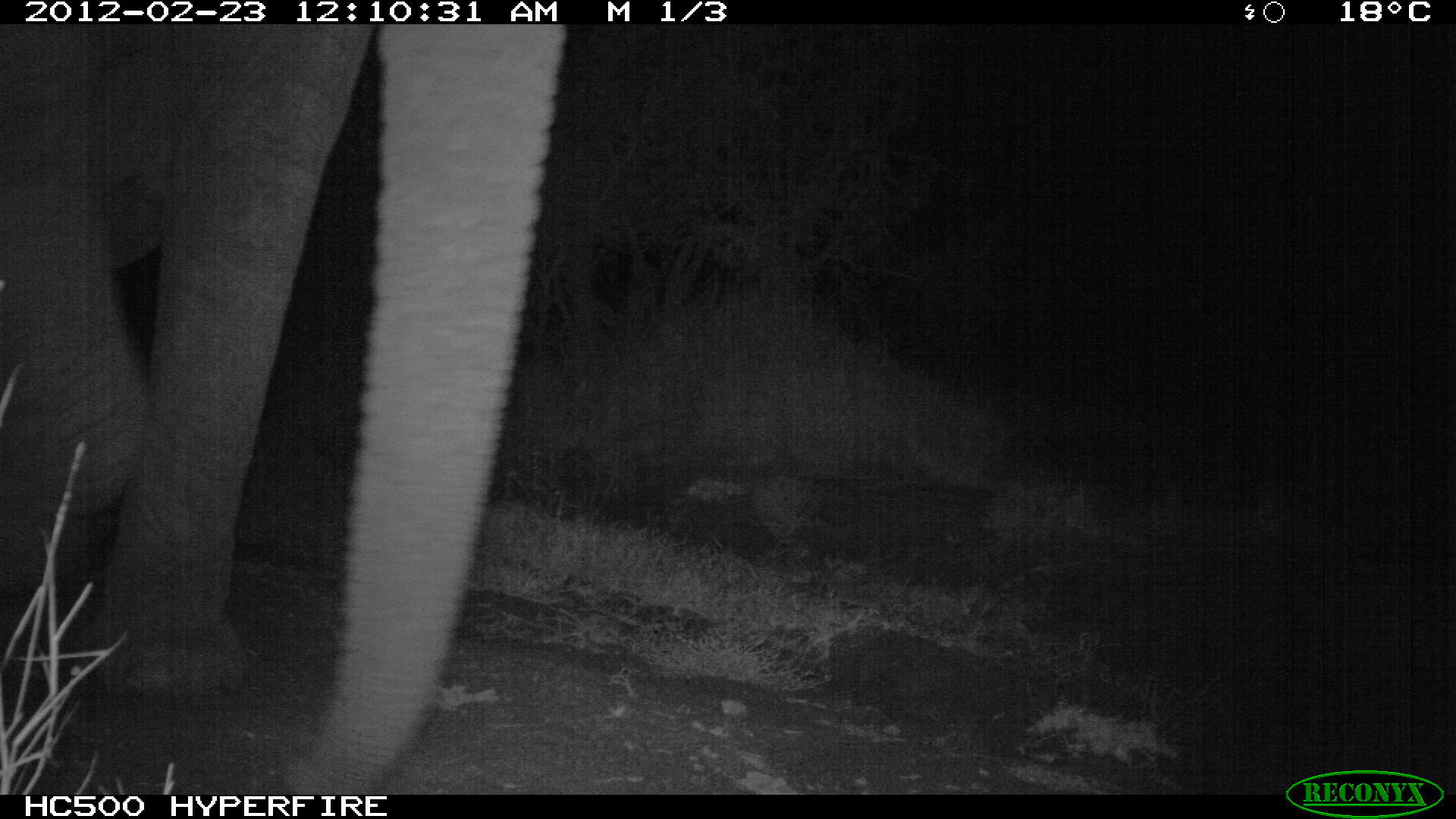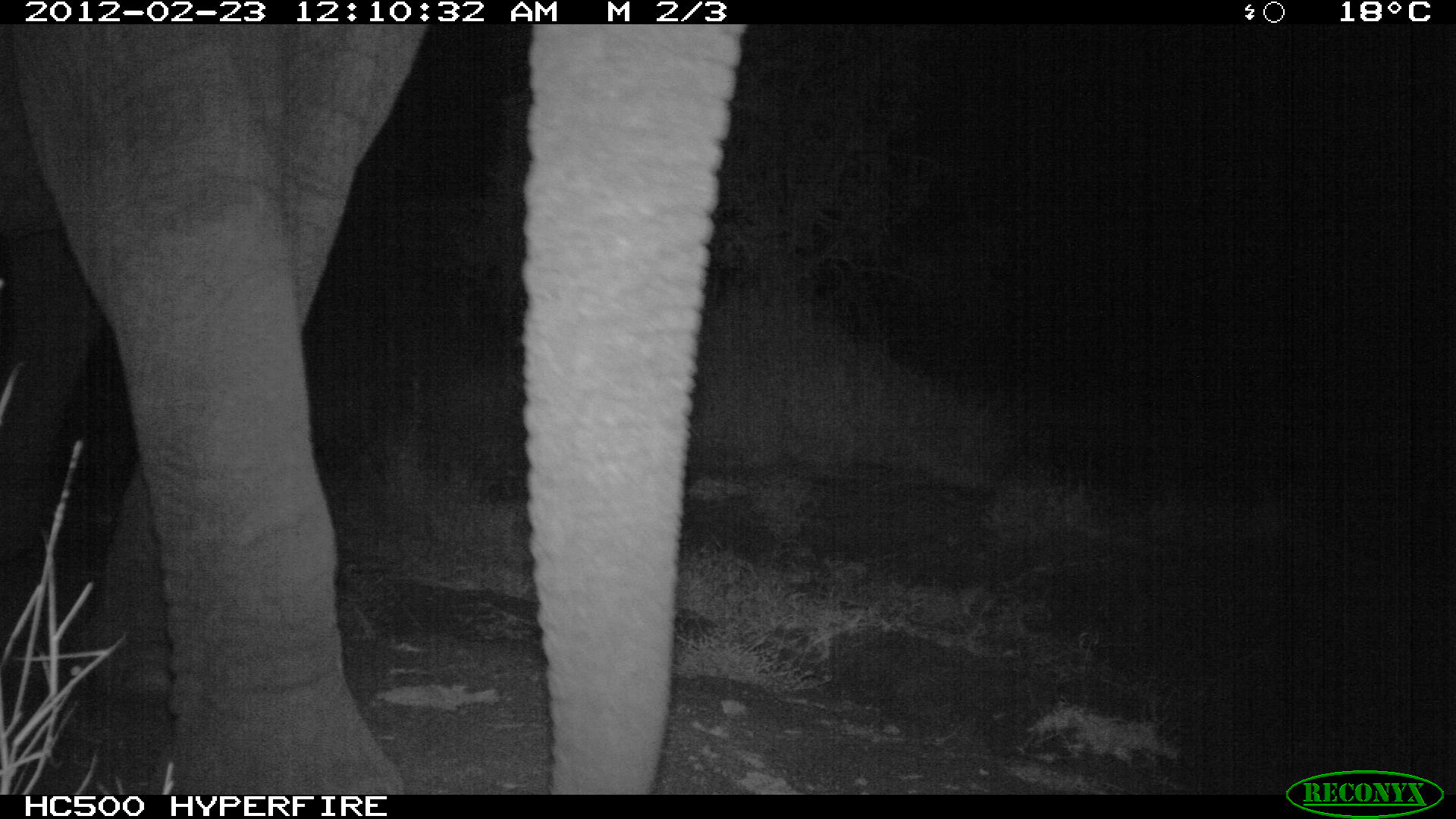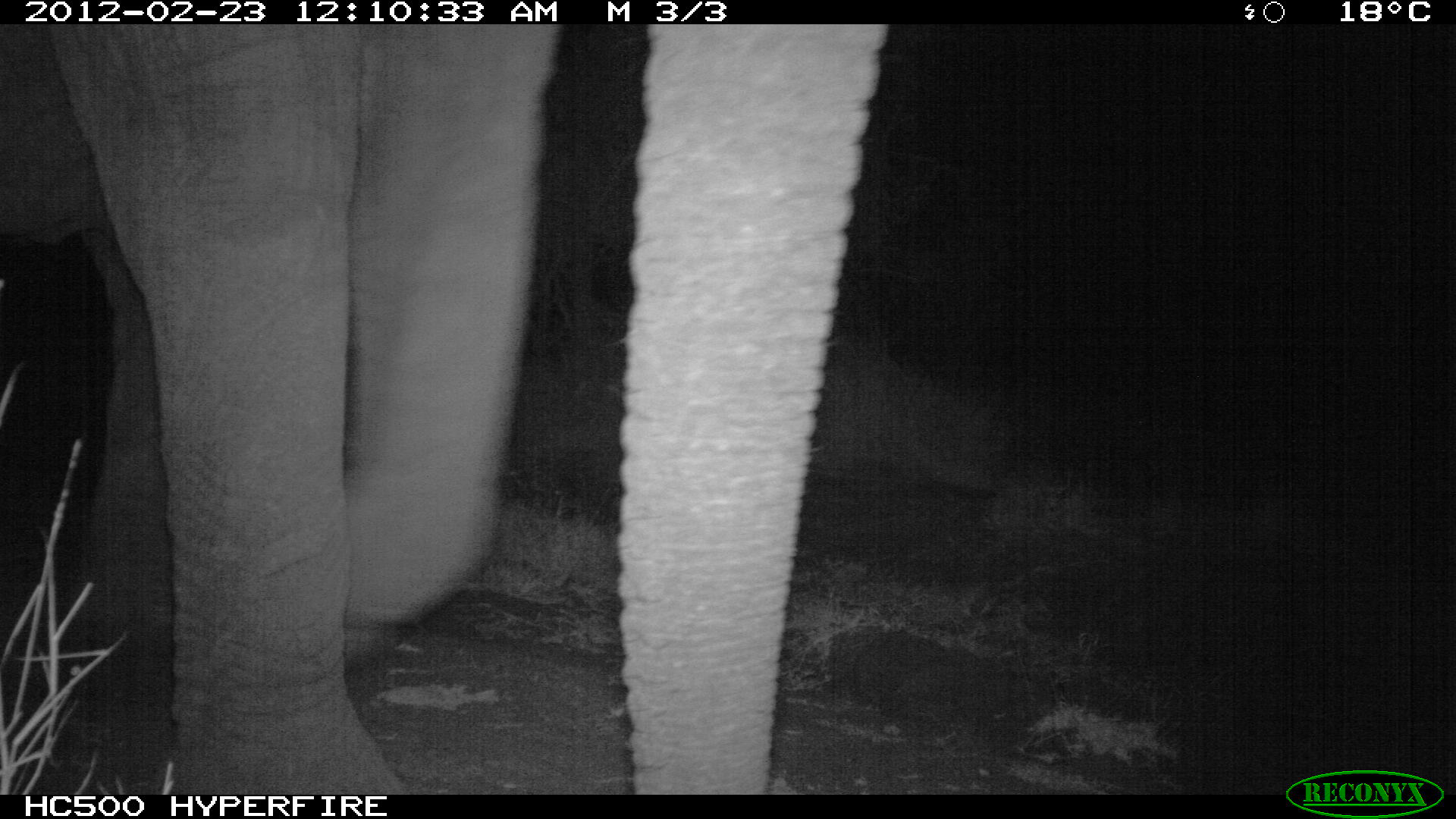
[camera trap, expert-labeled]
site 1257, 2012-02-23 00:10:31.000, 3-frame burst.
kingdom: Animalia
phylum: Chordata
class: Mammalia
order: Proboscidea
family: Elephantidae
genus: Loxodonta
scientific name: Loxodonta africana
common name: african bush elephant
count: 1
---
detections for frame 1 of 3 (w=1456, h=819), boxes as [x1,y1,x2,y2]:
loxodonta africana: [0,23,565,791]